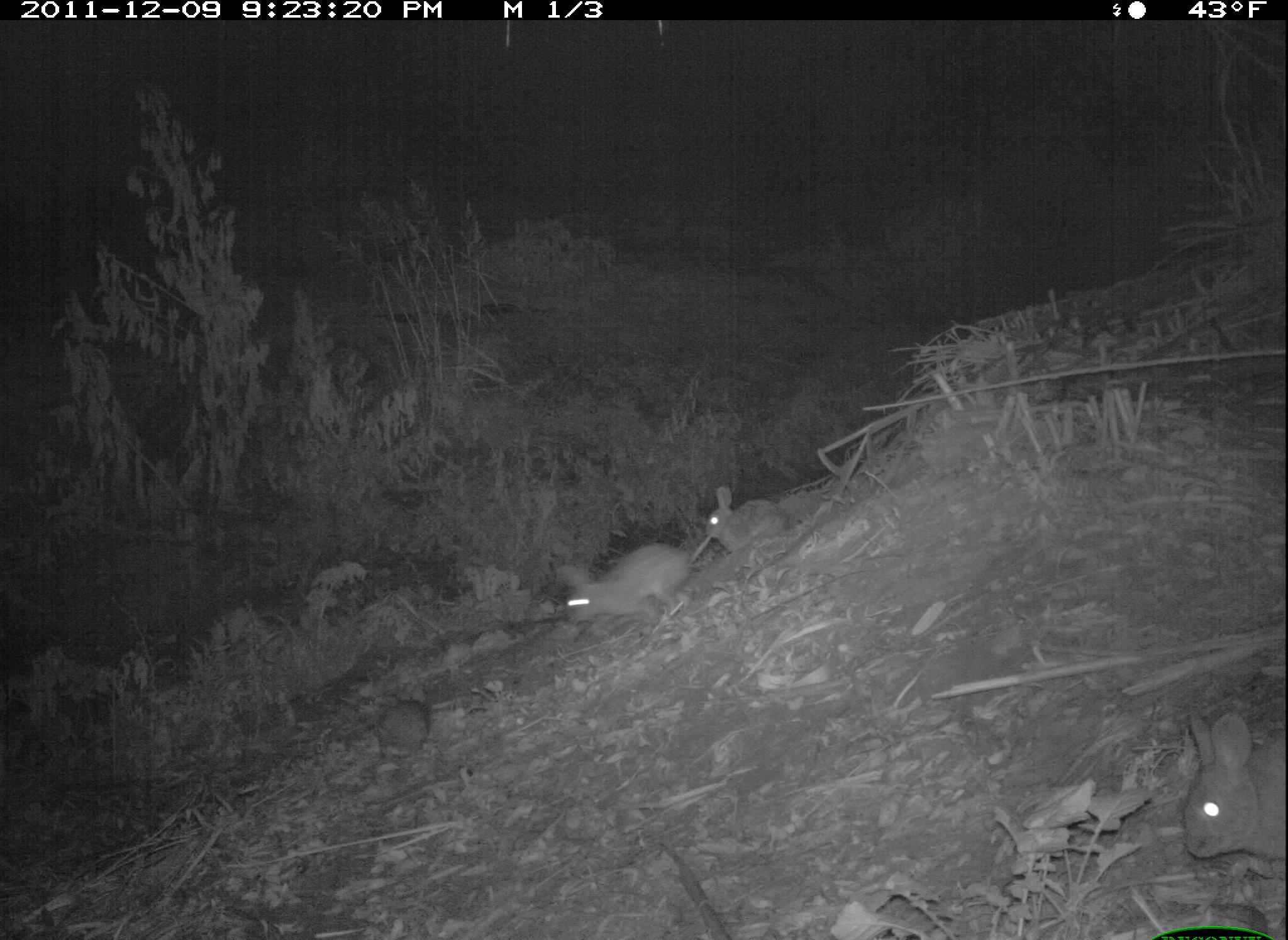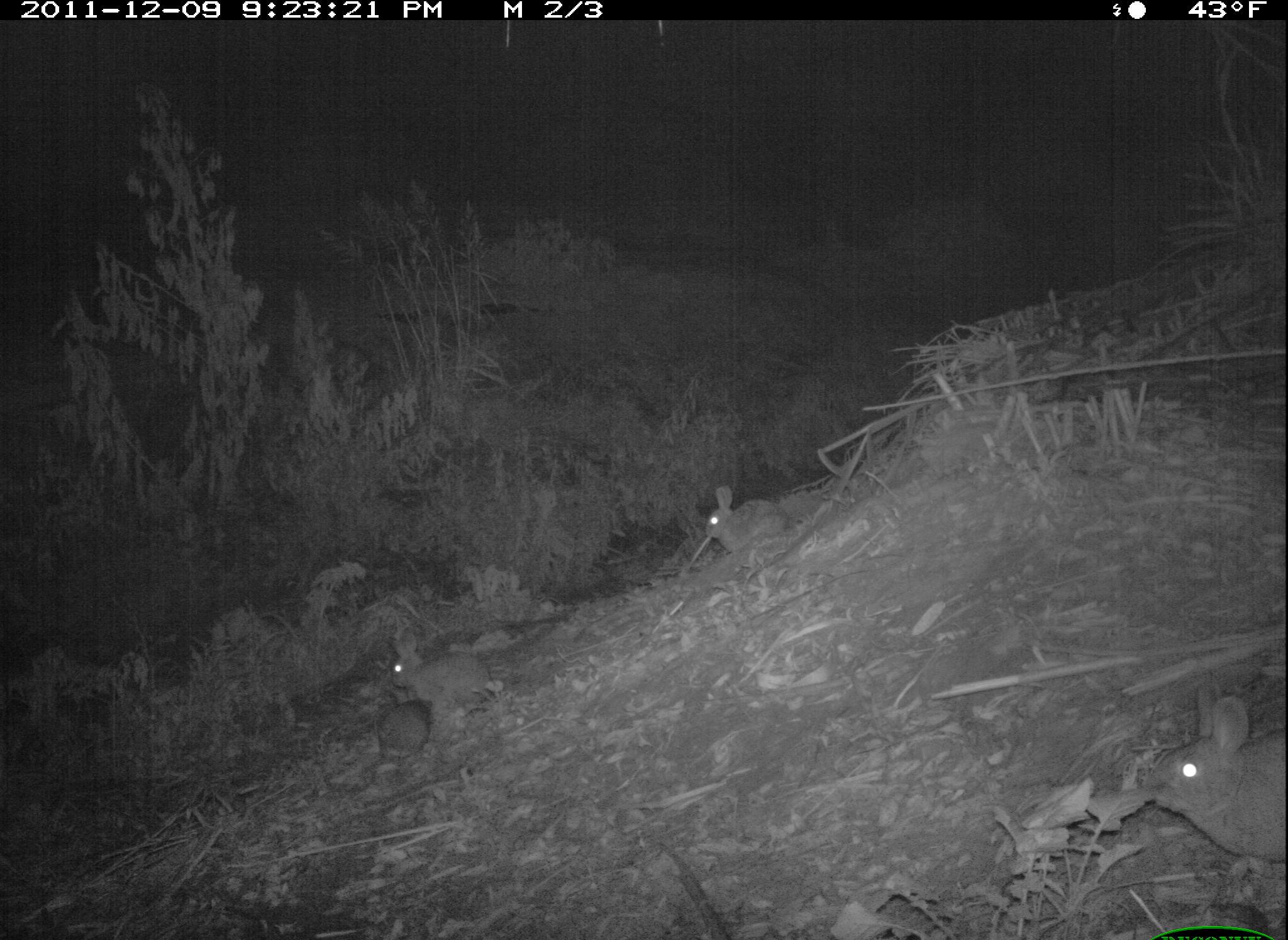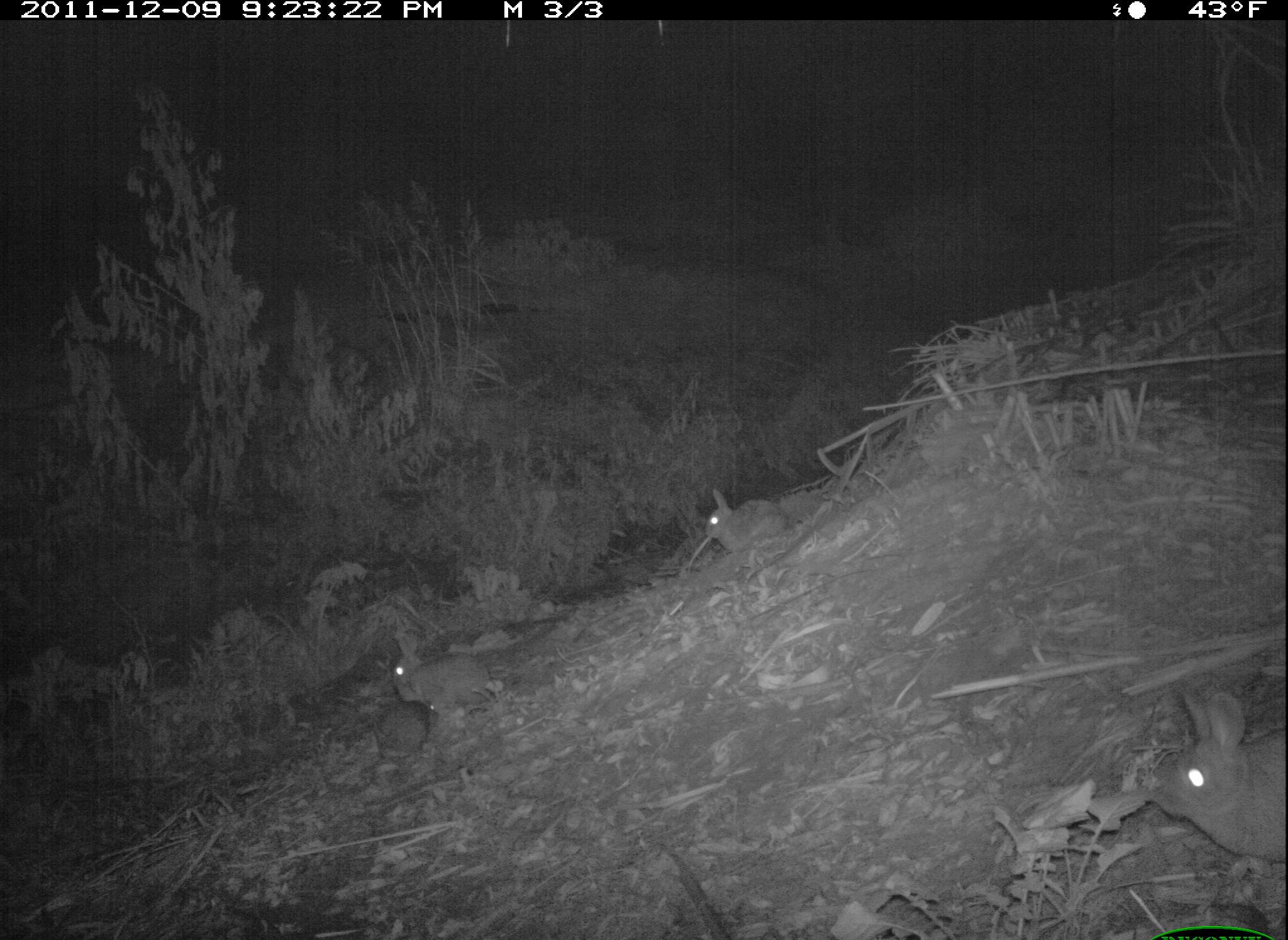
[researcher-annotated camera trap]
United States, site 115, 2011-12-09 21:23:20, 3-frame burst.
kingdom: Animalia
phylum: Chordata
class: Mammalia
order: Lagomorpha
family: Leporidae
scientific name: Leporidae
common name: rabbits and hares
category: rabbit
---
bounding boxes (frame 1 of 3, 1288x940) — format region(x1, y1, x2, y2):
rabbit: region(1138, 673, 1285, 883); region(535, 527, 718, 654); region(700, 480, 802, 562)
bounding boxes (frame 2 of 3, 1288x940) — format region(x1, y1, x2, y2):
rabbit: region(1141, 680, 1286, 875); region(382, 615, 509, 738); region(691, 477, 811, 562)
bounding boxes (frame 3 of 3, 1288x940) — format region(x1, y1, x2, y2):
rabbit: region(1154, 681, 1286, 870); region(380, 620, 507, 730); region(697, 480, 803, 567)